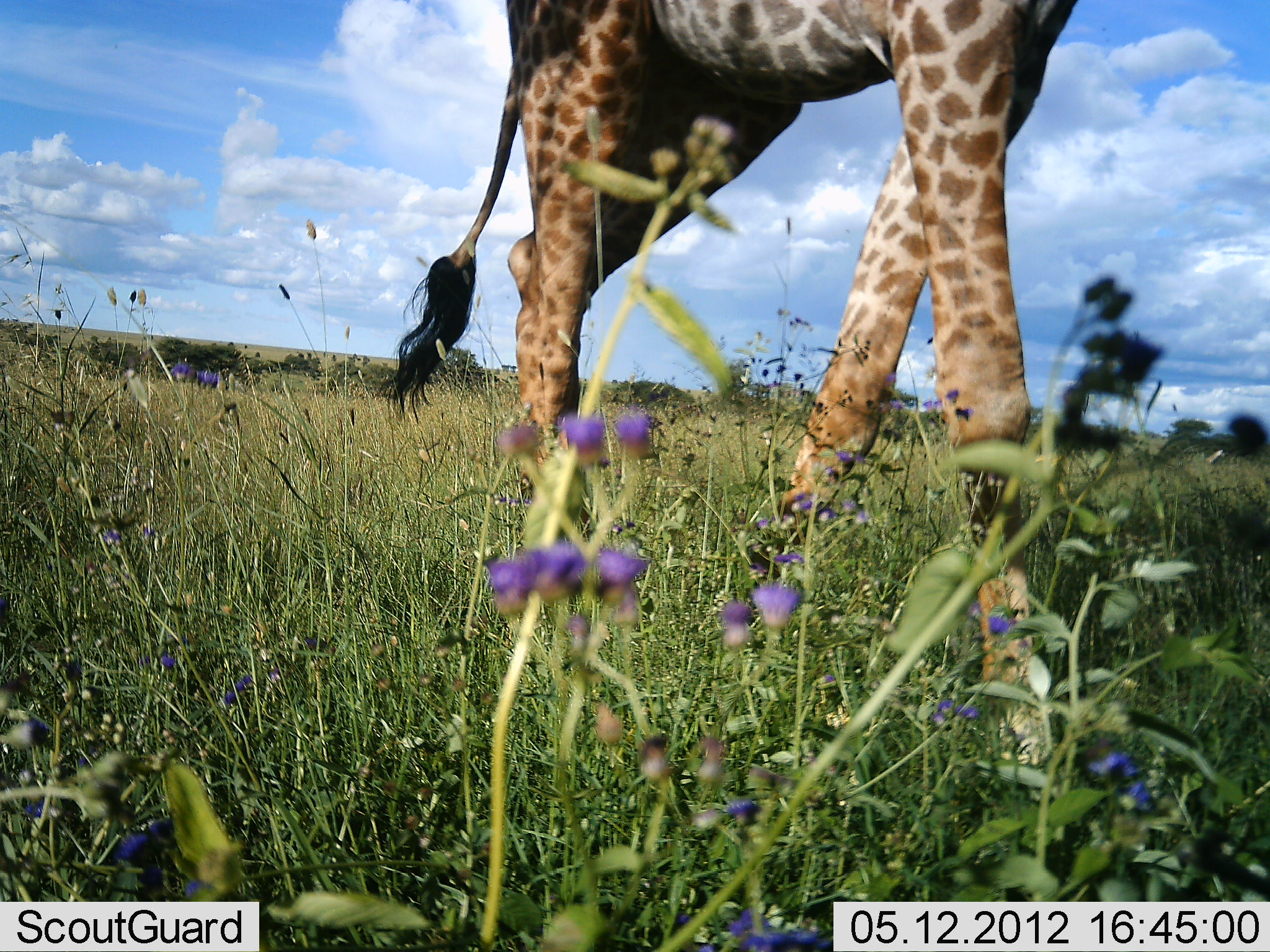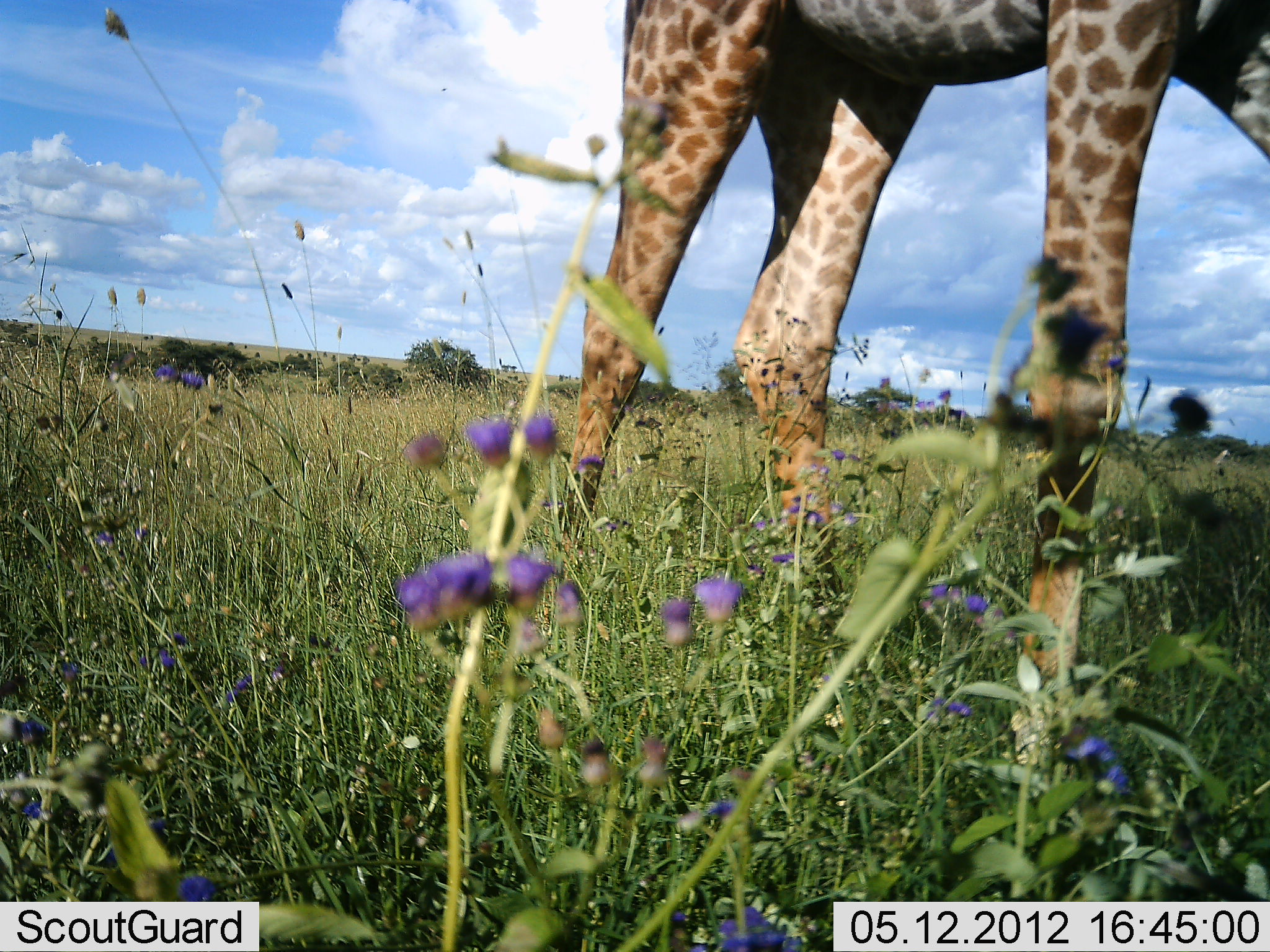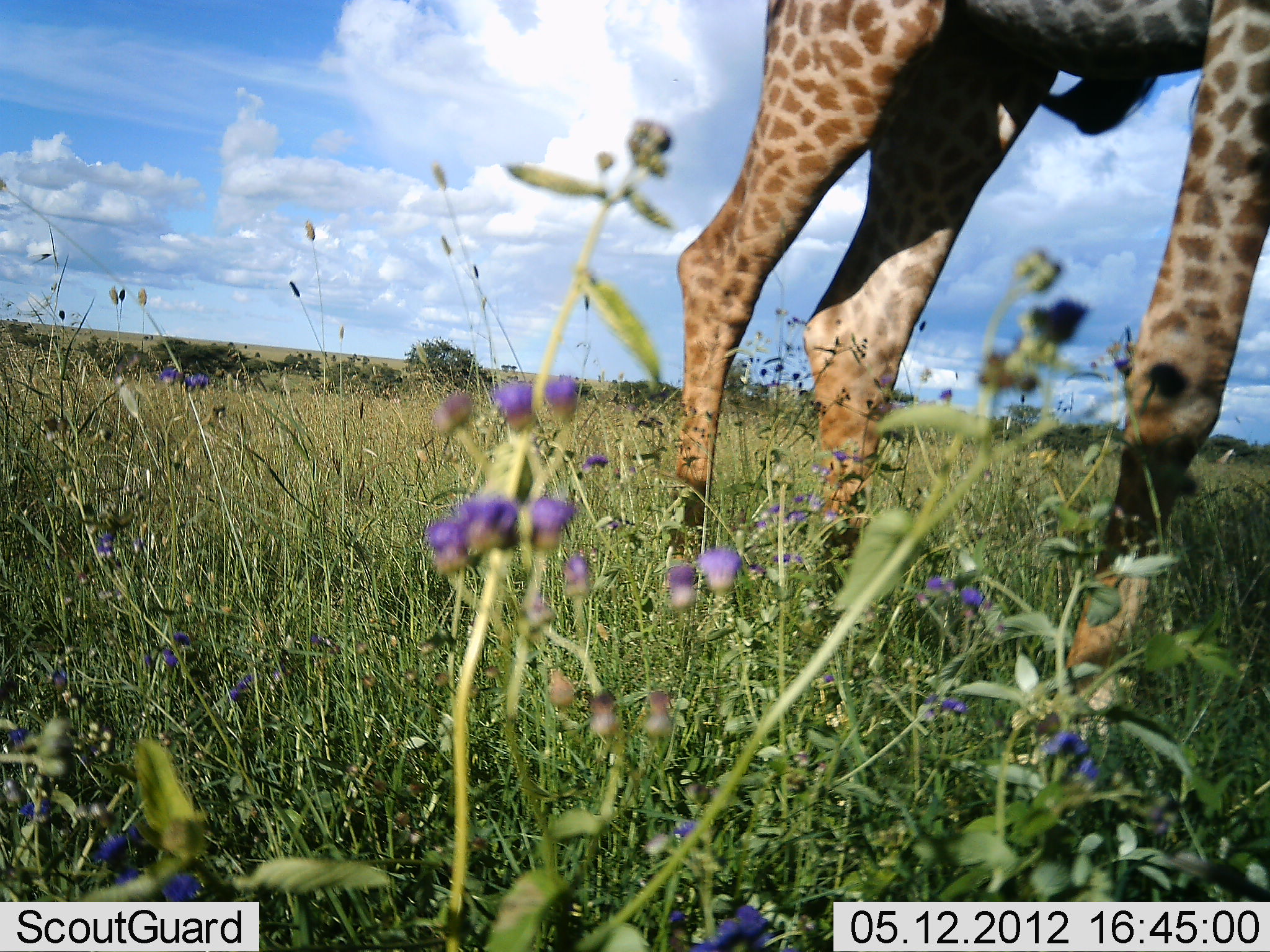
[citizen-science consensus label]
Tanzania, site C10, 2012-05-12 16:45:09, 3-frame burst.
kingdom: Animalia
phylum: Chordata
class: Mammalia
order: Artiodactyla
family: Giraffidae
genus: Giraffa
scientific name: Giraffa camelopardalis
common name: giraffe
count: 1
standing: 6%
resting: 0%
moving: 100%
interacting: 0%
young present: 0%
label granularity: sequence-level